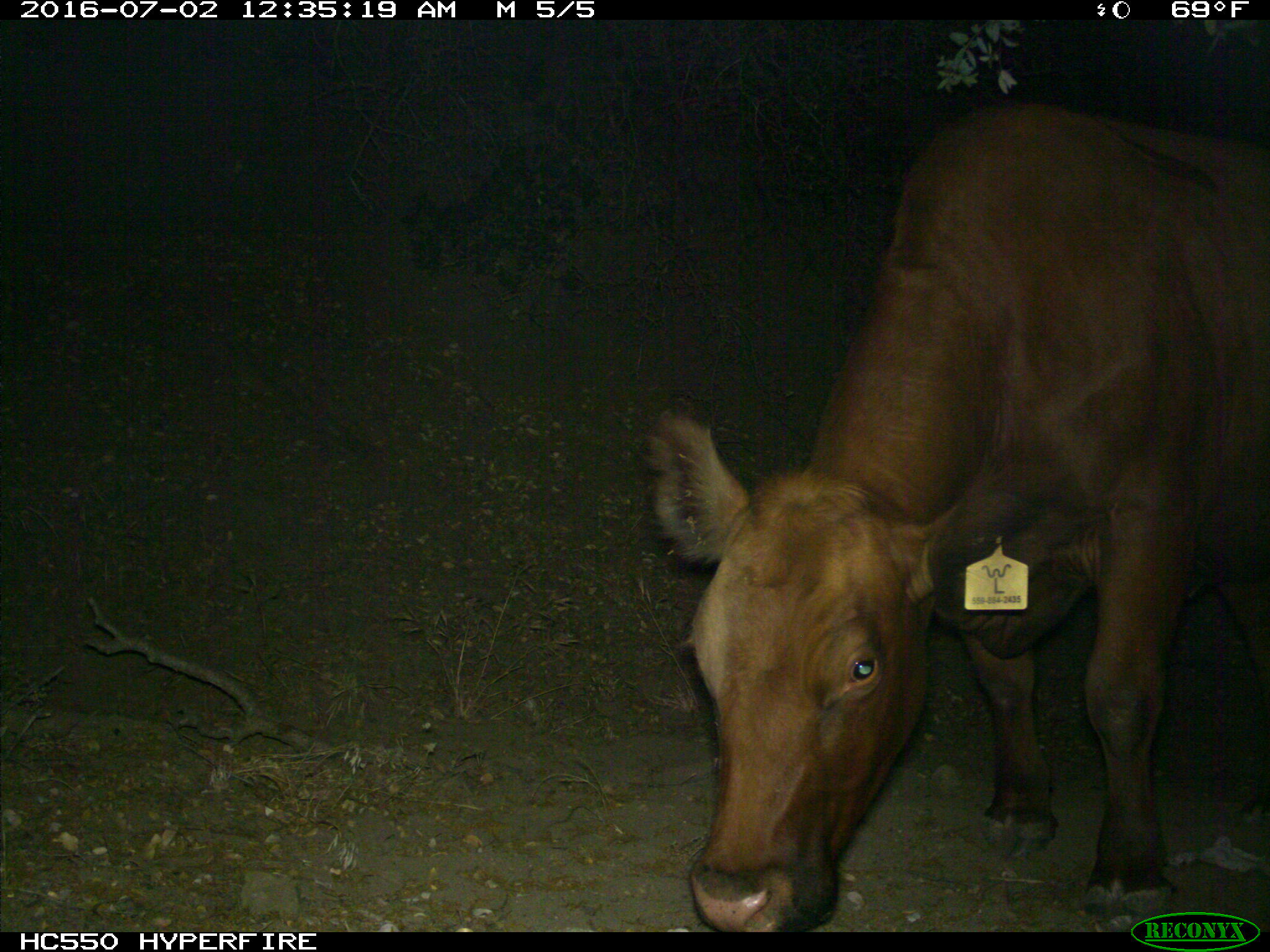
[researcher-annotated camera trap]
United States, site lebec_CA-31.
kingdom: Animalia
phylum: Chordata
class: Mammalia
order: Artiodactyla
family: Bovidae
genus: Bos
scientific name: Bos taurus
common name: domestic cow